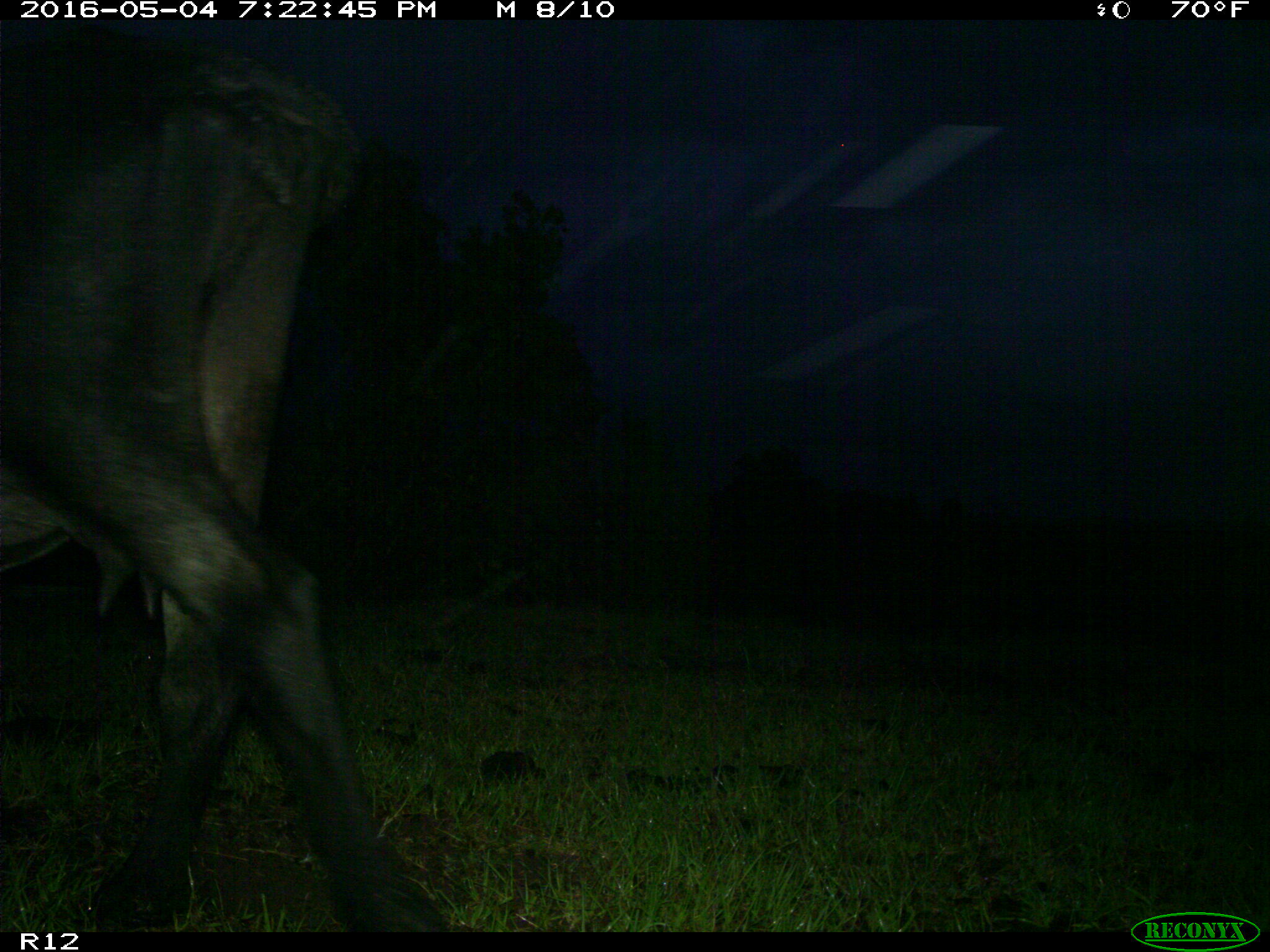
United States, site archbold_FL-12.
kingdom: Animalia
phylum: Chordata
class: Mammalia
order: Artiodactyla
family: Bovidae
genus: Bos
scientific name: Bos taurus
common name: domestic cow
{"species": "Bos taurus (domestic cow)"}